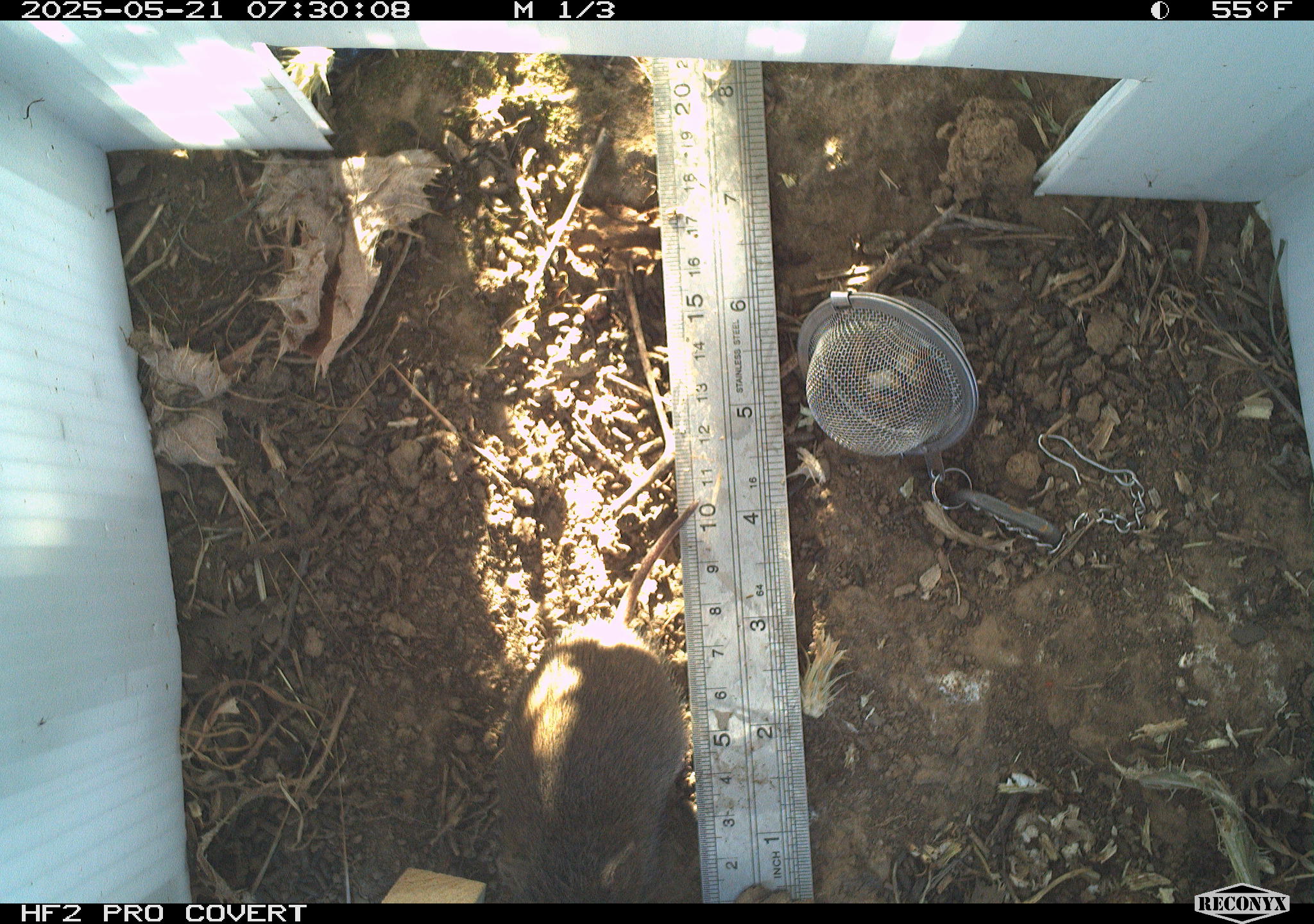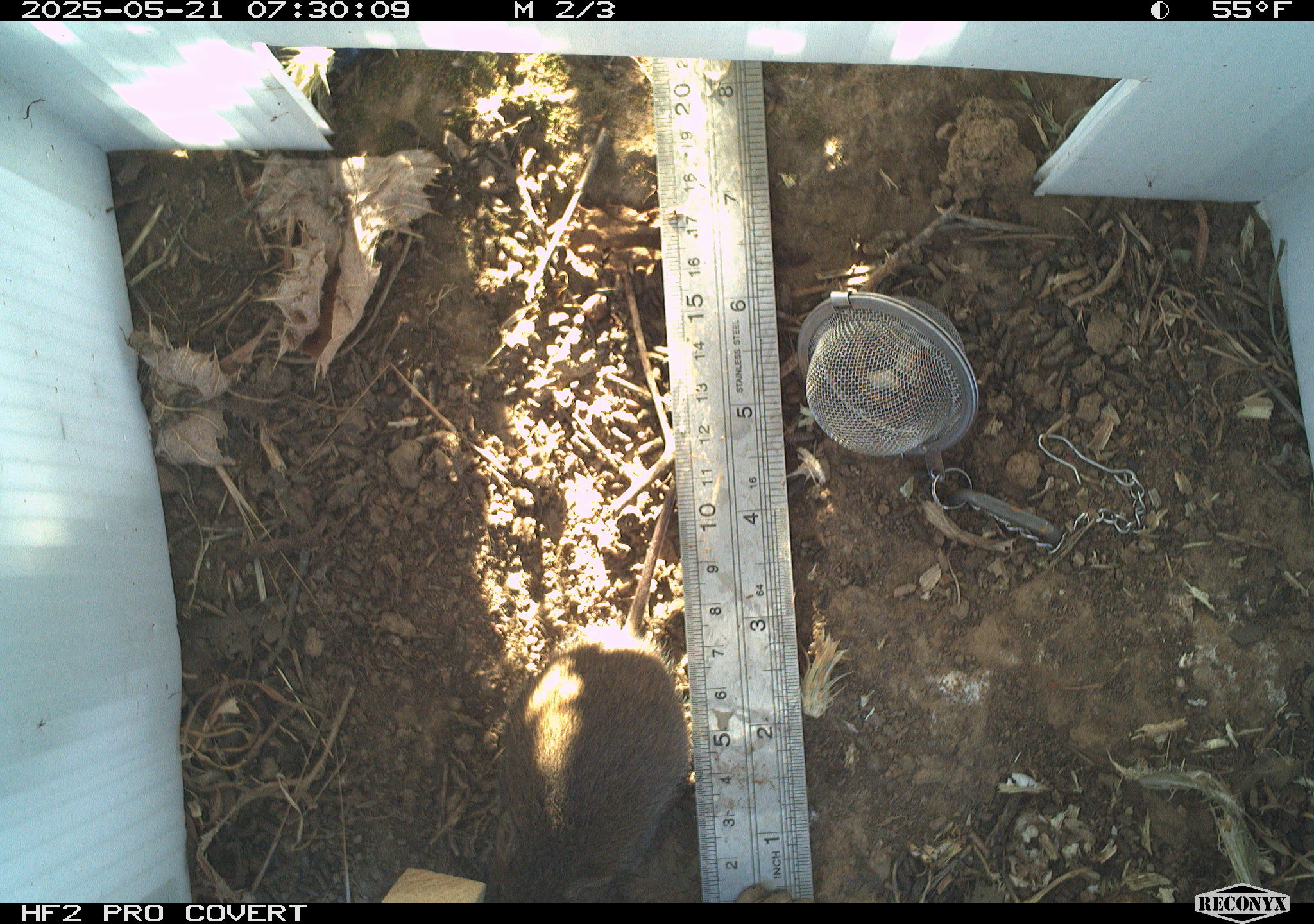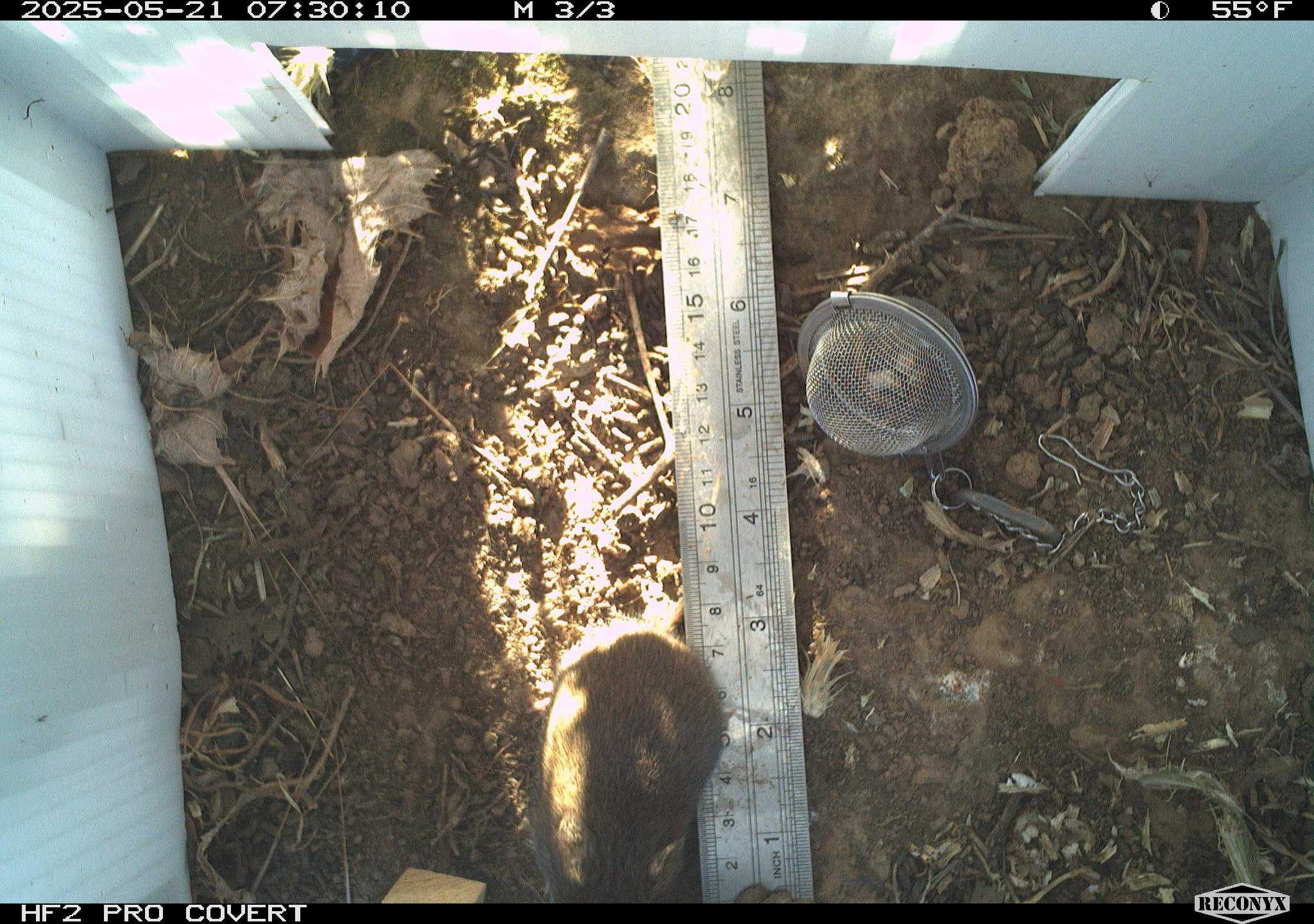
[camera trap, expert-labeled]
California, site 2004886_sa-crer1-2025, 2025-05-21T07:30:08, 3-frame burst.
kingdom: Animalia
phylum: Chordata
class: Mammalia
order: Rodentia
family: Cricetidae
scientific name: Arvicolinae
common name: voles, lemmings, and muskrats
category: arvicolinae subfamily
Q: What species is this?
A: Arvicolinae subfamily (voles, lemmings, and muskrats) (Arvicolinae).